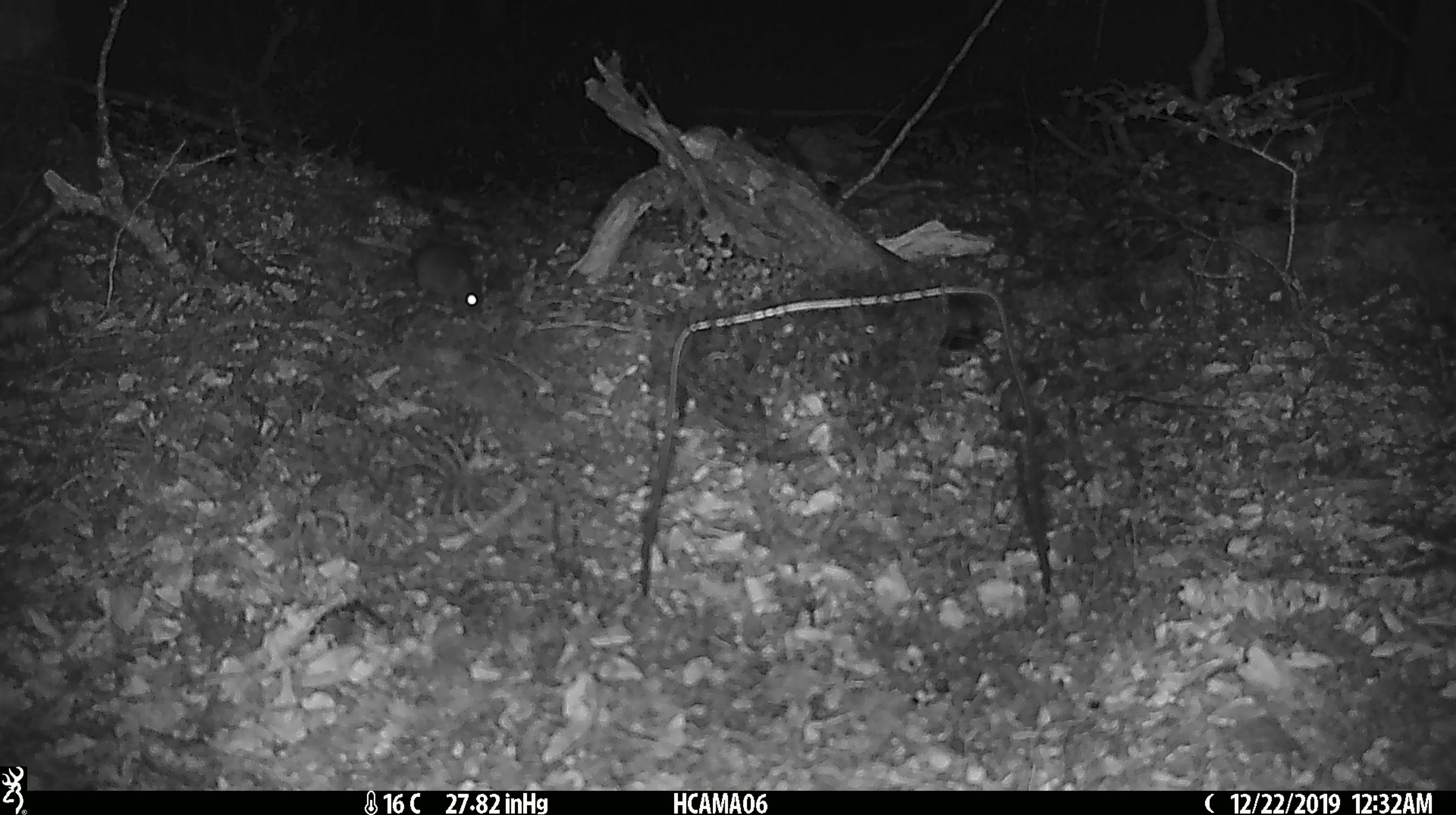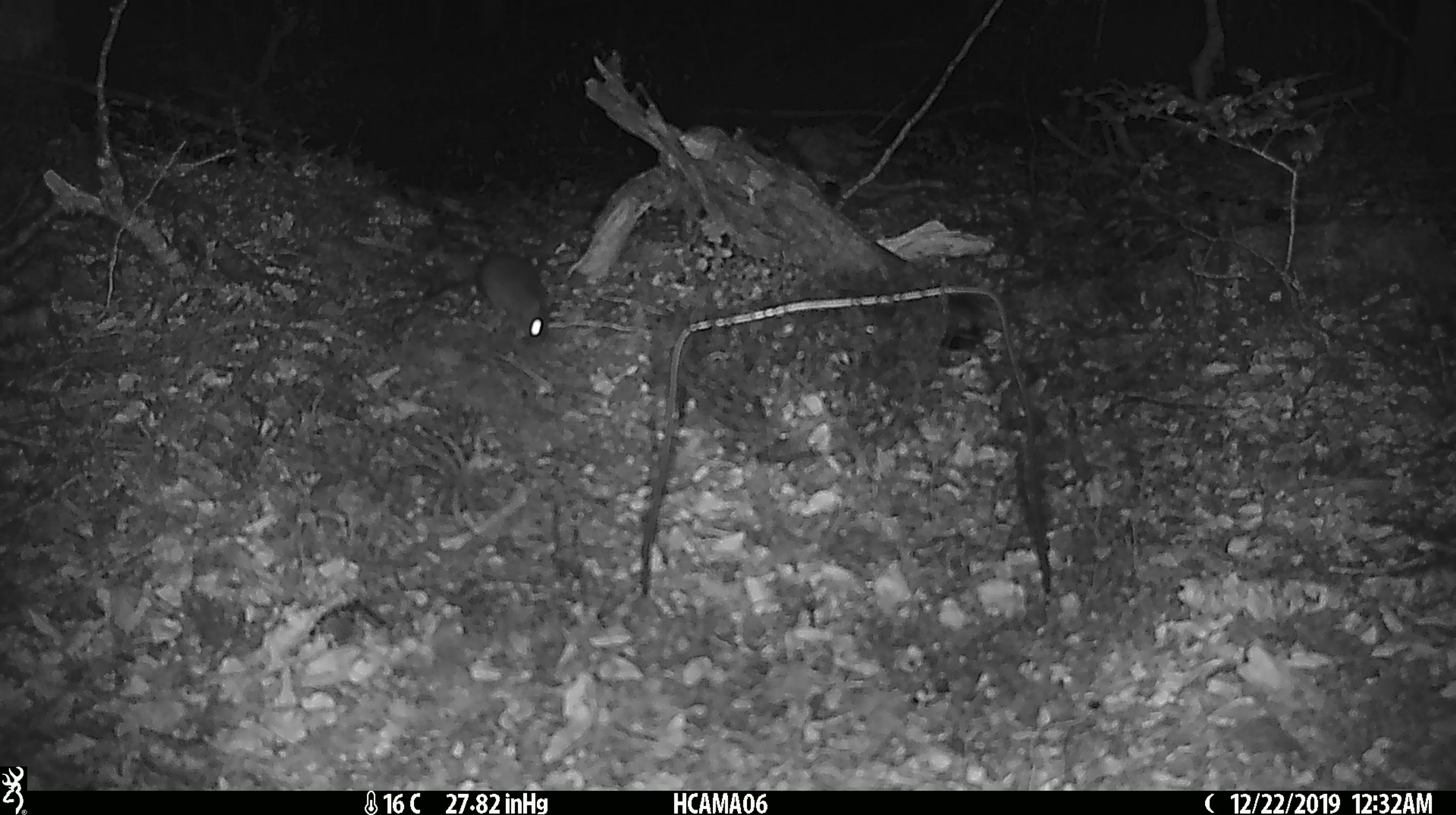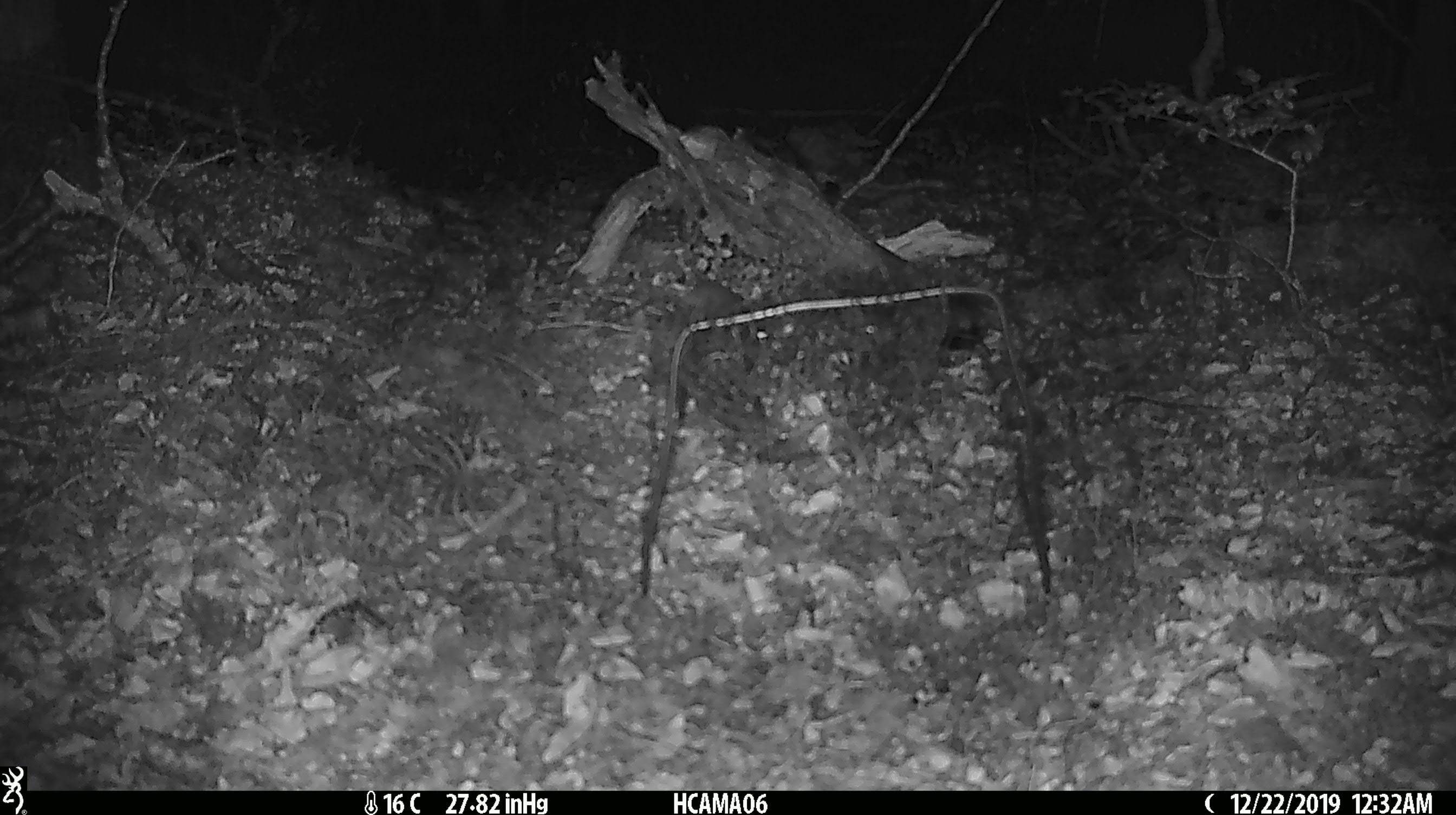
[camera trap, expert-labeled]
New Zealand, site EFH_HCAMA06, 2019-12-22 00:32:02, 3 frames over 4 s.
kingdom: Animalia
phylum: Chordata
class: Mammalia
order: Rodentia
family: Muridae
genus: Mus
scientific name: Mus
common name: mouse